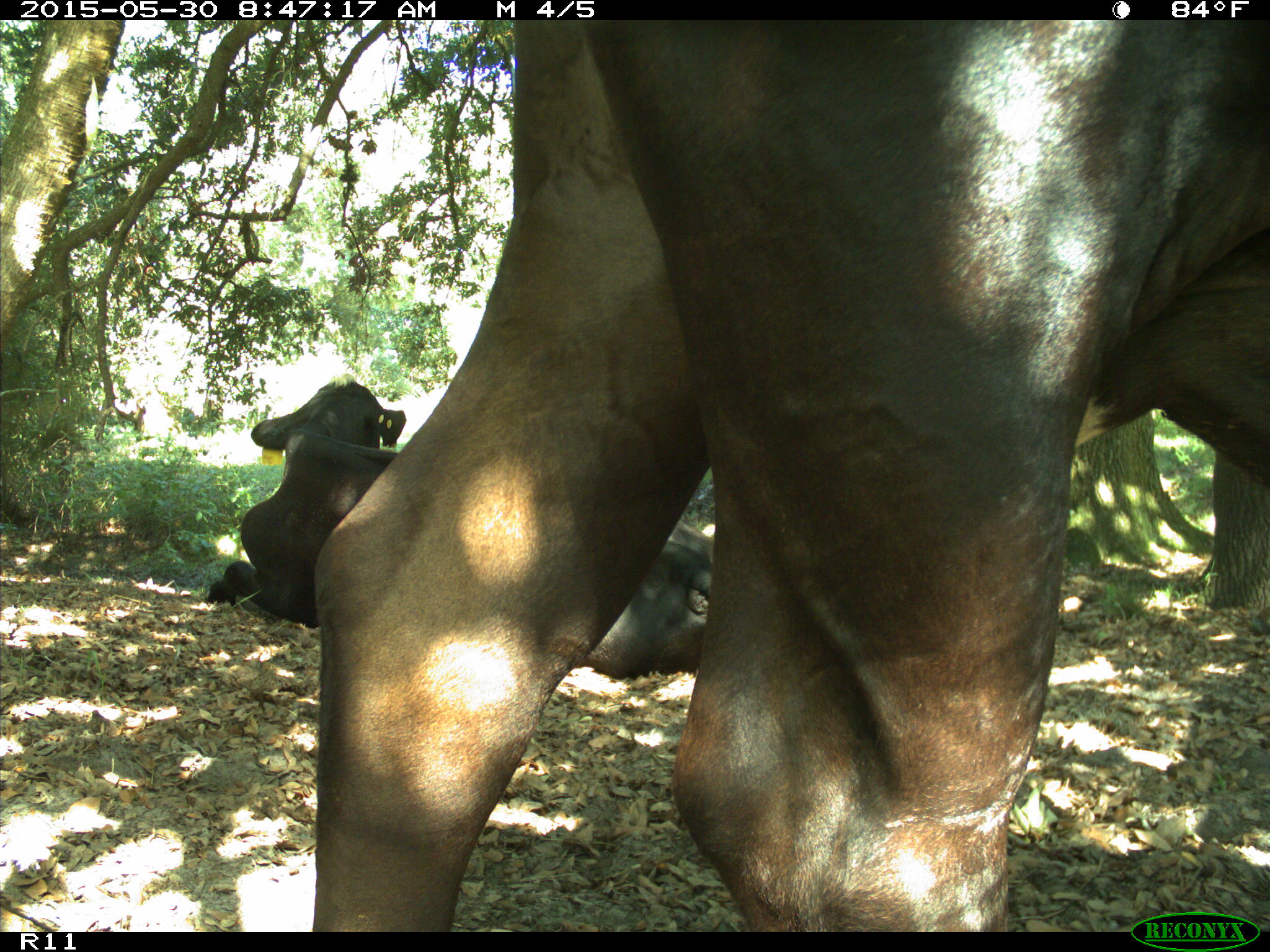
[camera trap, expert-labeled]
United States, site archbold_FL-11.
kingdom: Animalia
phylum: Chordata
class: Mammalia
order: Artiodactyla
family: Bovidae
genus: Bos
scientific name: Bos taurus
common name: domestic cow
Bos taurus (domestic cow).